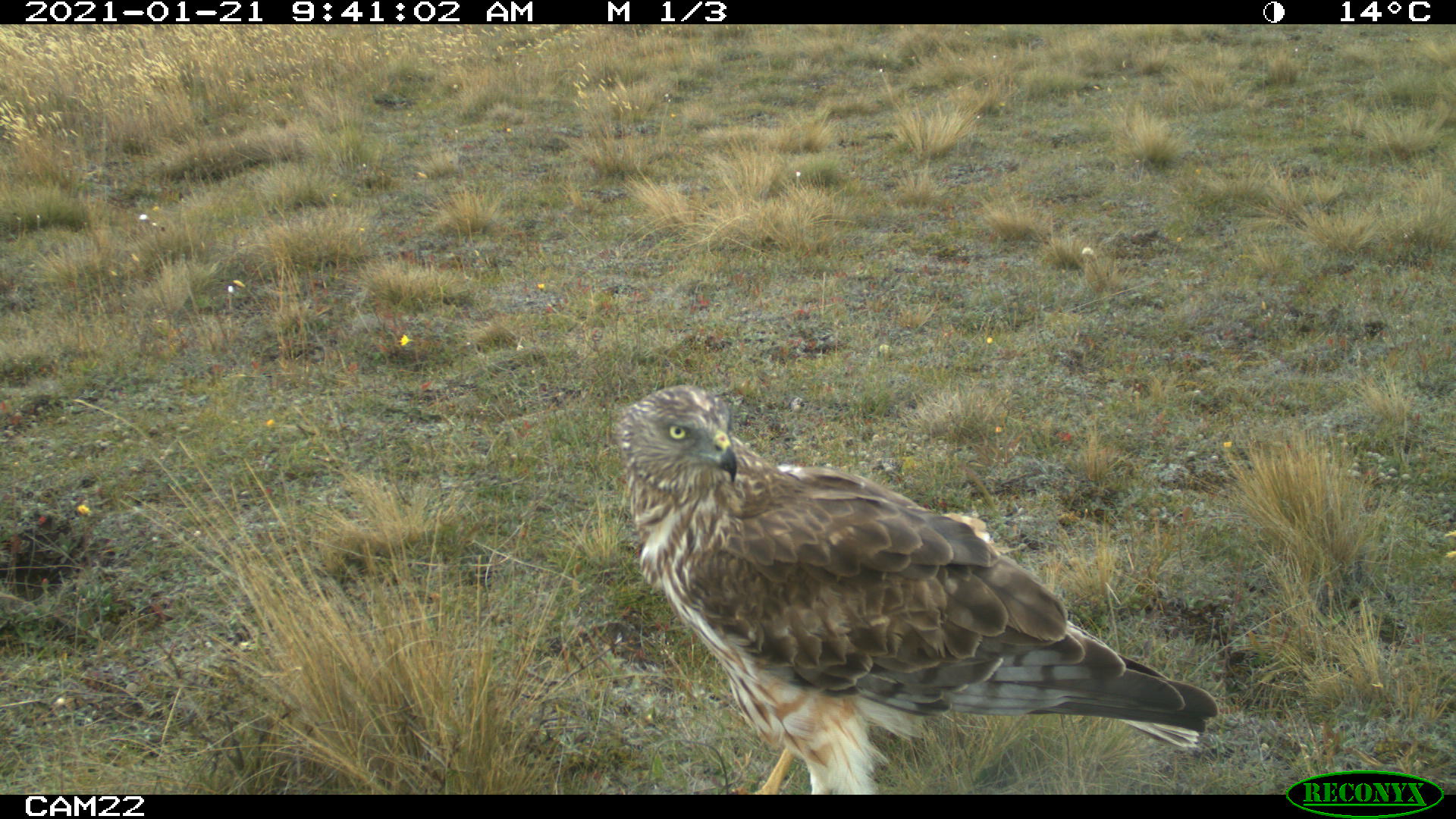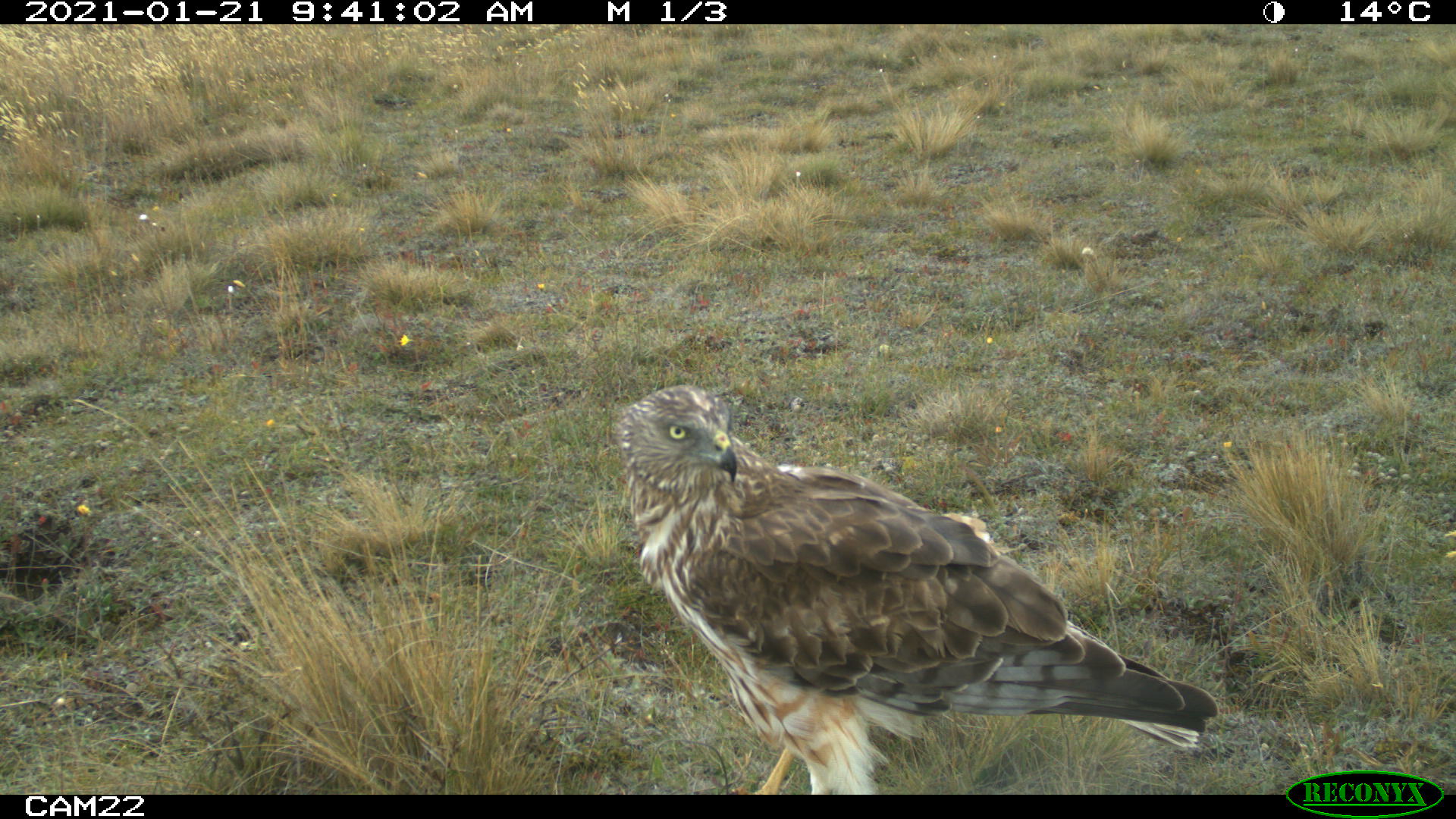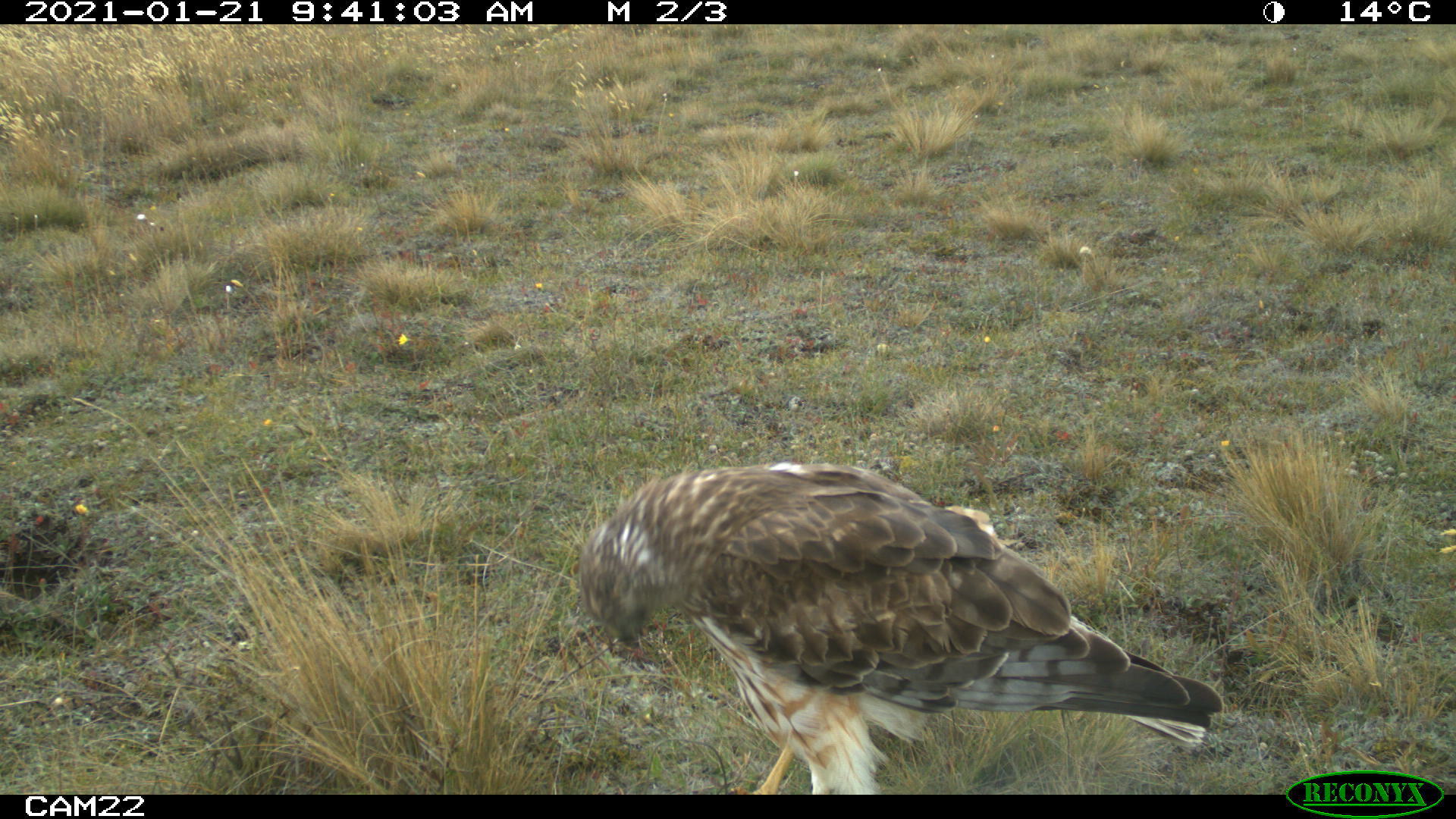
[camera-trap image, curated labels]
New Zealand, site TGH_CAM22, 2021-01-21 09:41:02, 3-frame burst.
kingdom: Animalia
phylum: Chordata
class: Aves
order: Accipitriformes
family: Accipitridae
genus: Circus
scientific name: Circus approximans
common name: swamp harrier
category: harrier